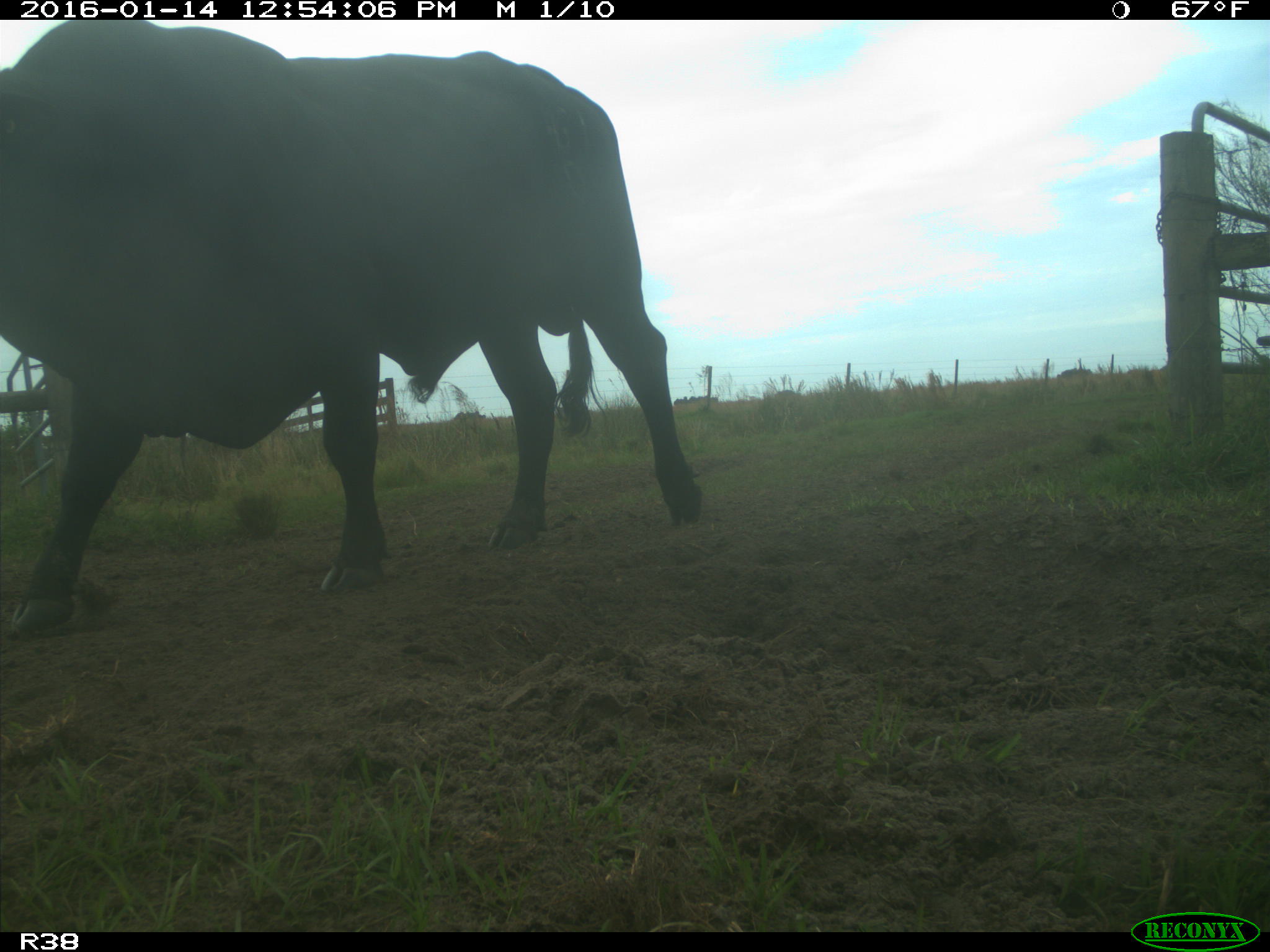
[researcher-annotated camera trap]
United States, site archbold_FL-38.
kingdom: Animalia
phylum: Chordata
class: Mammalia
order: Artiodactyla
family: Bovidae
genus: Bos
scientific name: Bos taurus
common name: domestic cow